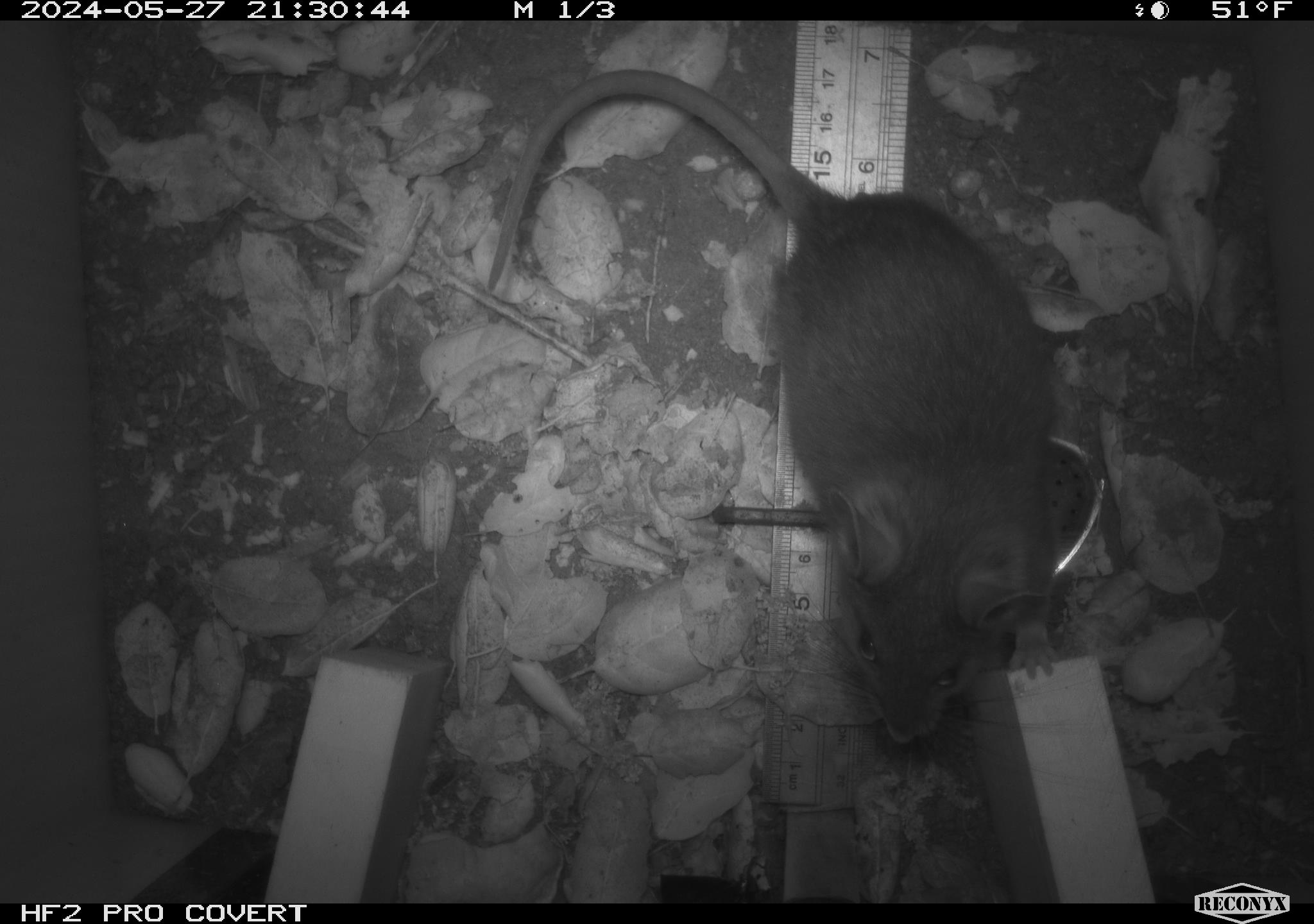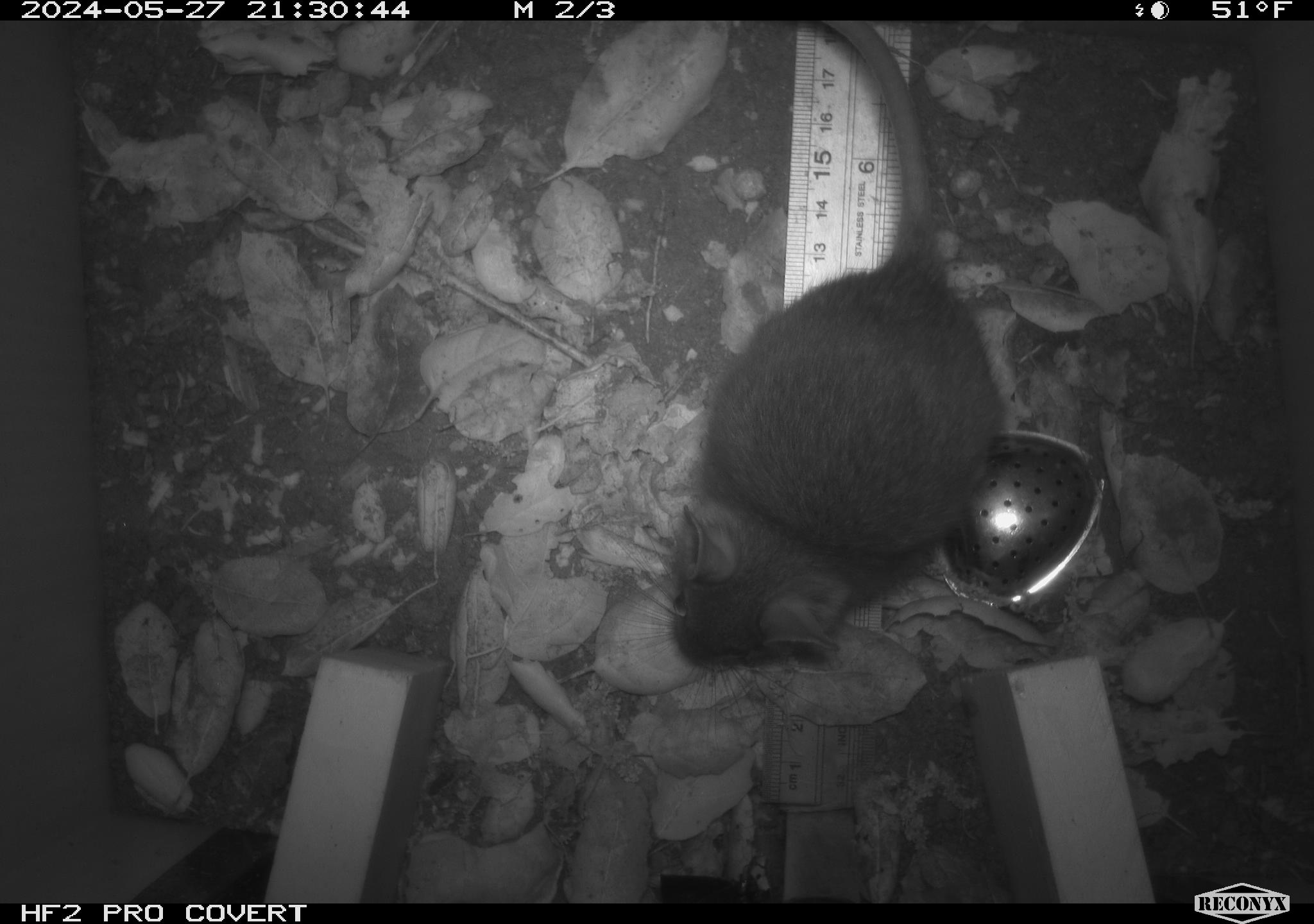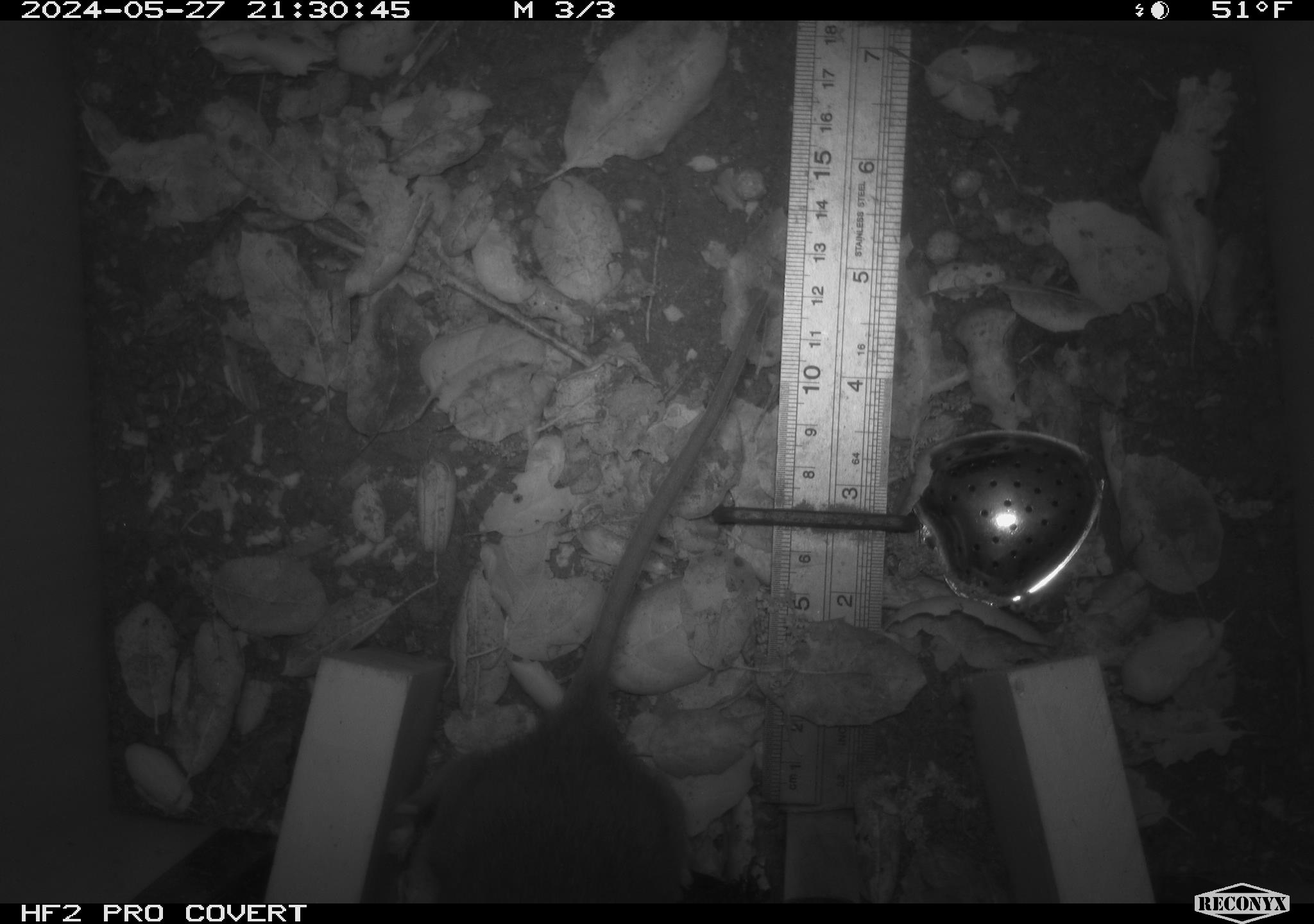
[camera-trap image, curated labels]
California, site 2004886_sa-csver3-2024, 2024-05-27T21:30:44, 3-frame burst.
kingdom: Animalia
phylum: Chordata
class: Mammalia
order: Rodentia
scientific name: Rodentia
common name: rodent